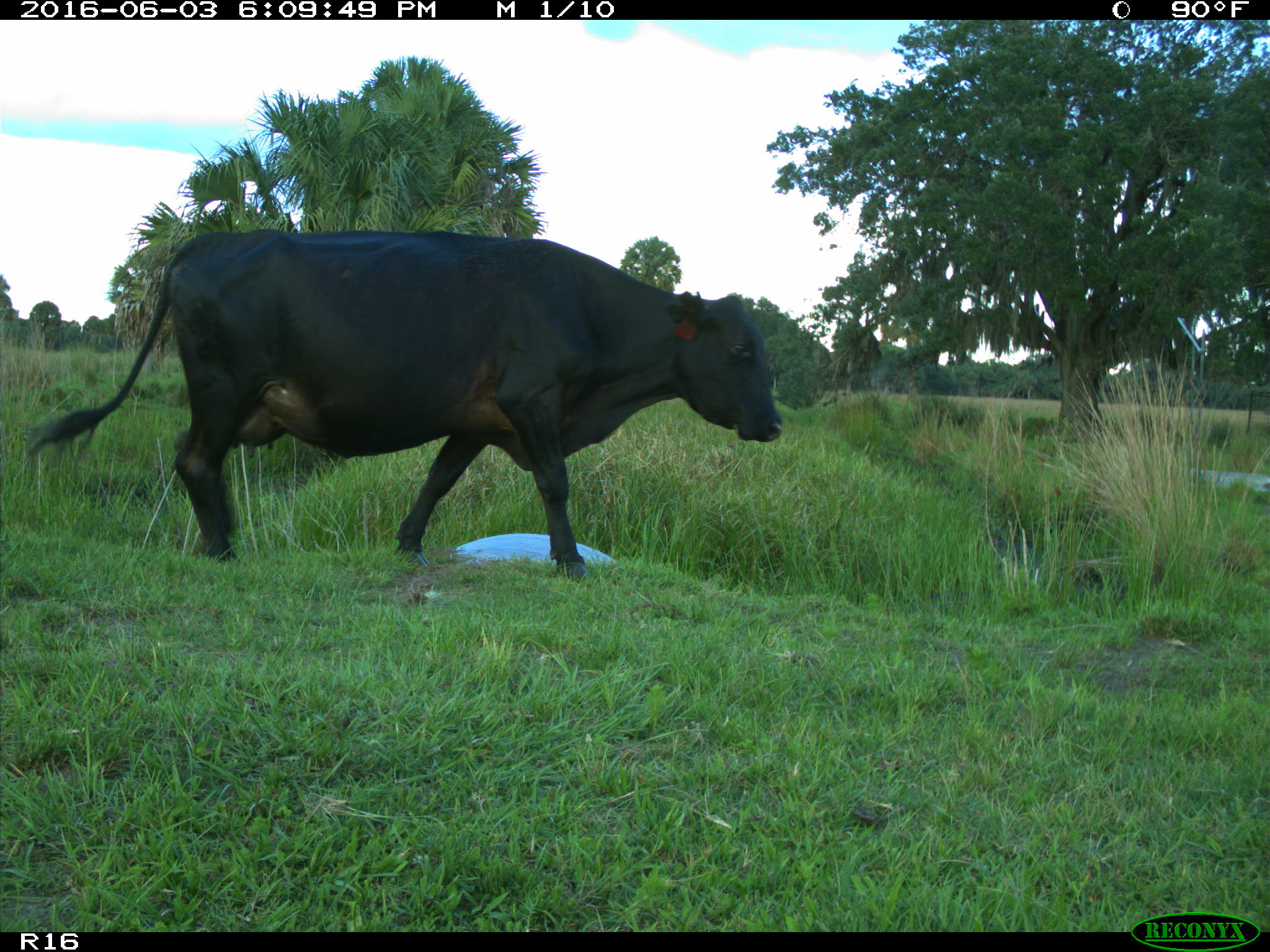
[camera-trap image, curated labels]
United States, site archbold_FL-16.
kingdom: Animalia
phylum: Chordata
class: Mammalia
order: Artiodactyla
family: Bovidae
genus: Bos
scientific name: Bos taurus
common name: domestic cow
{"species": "Bos taurus (domestic cow)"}